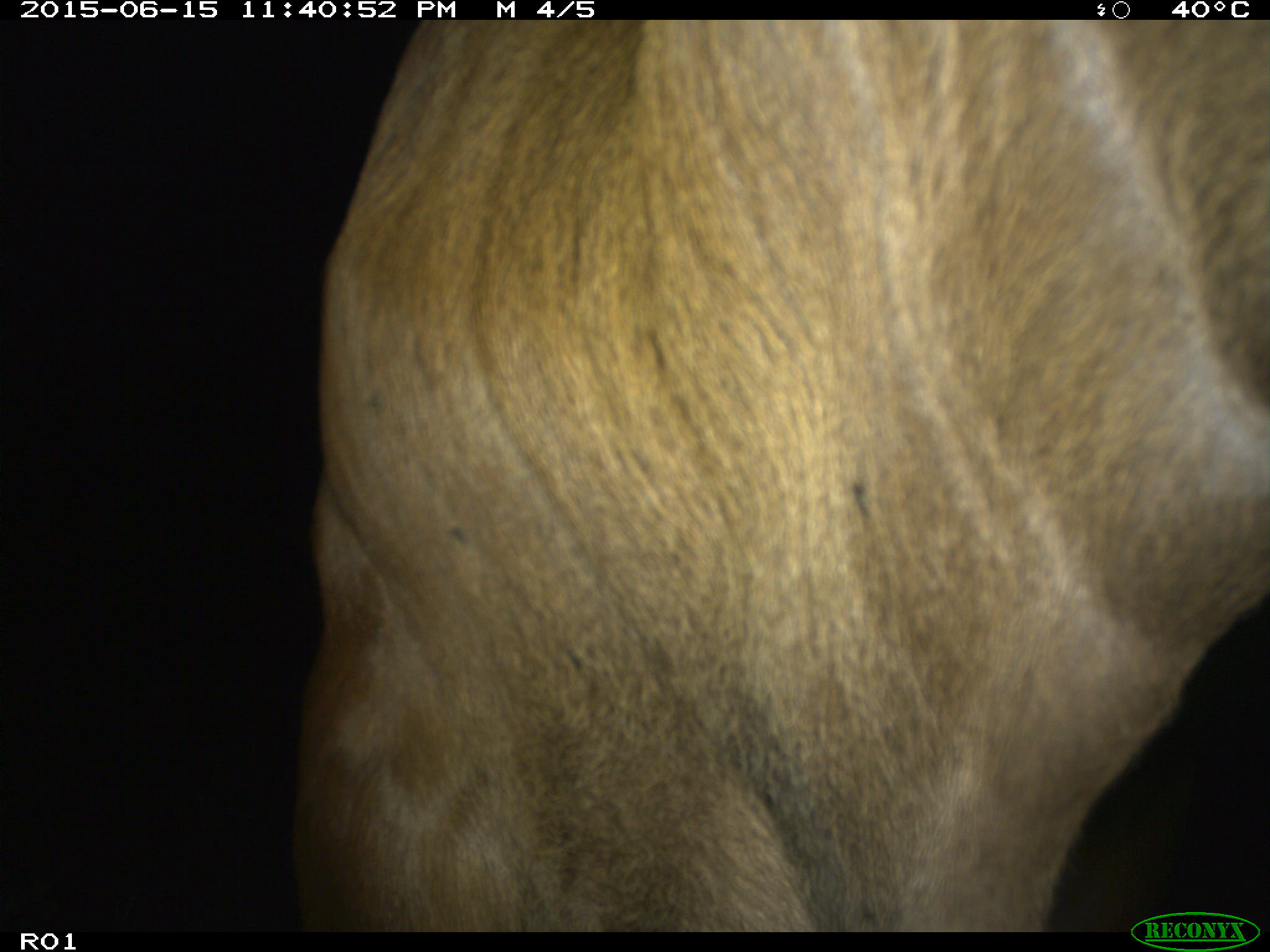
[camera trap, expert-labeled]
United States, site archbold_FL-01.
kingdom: Animalia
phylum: Chordata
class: Mammalia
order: Artiodactyla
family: Bovidae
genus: Bos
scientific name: Bos taurus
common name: domestic cow